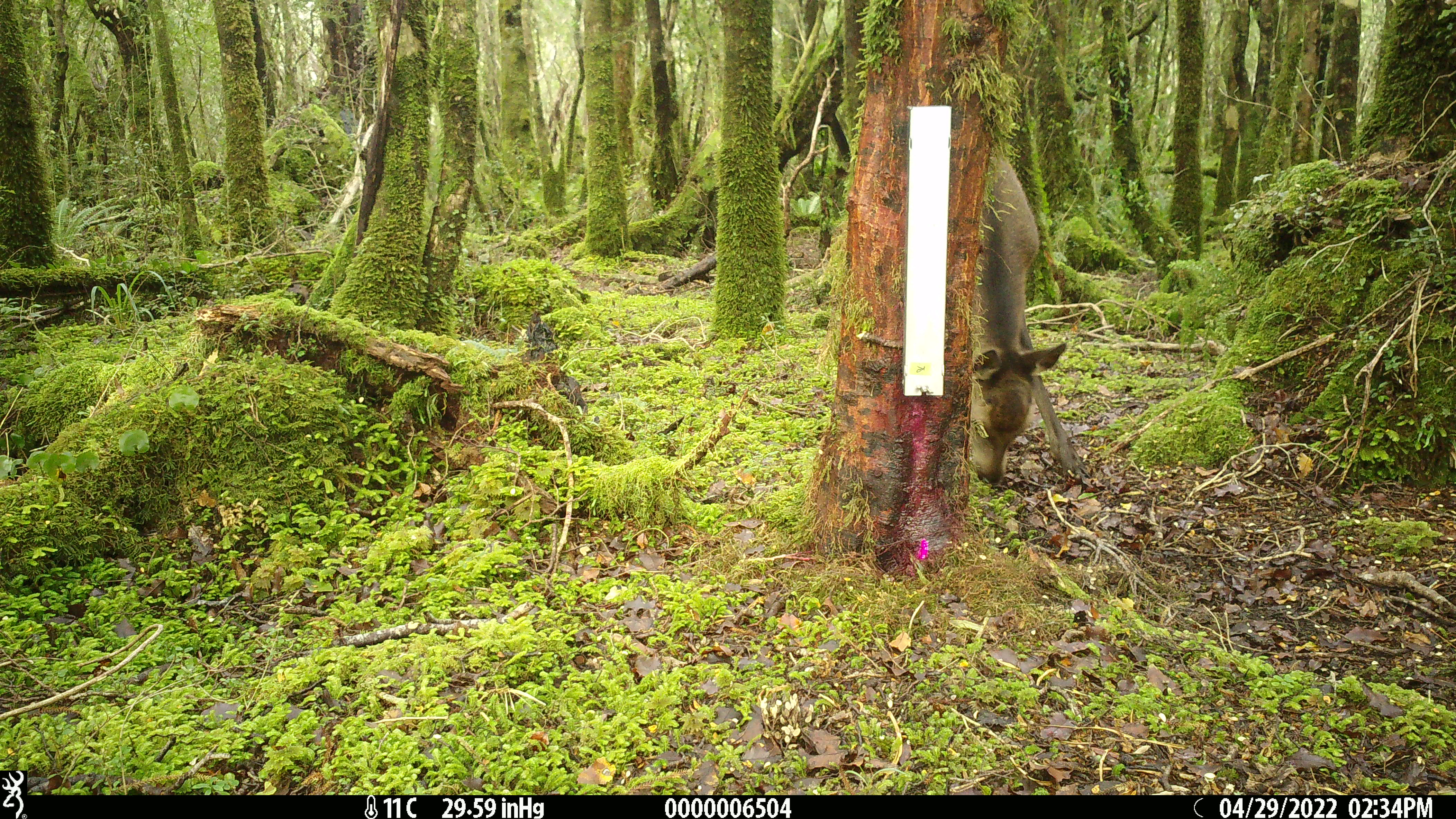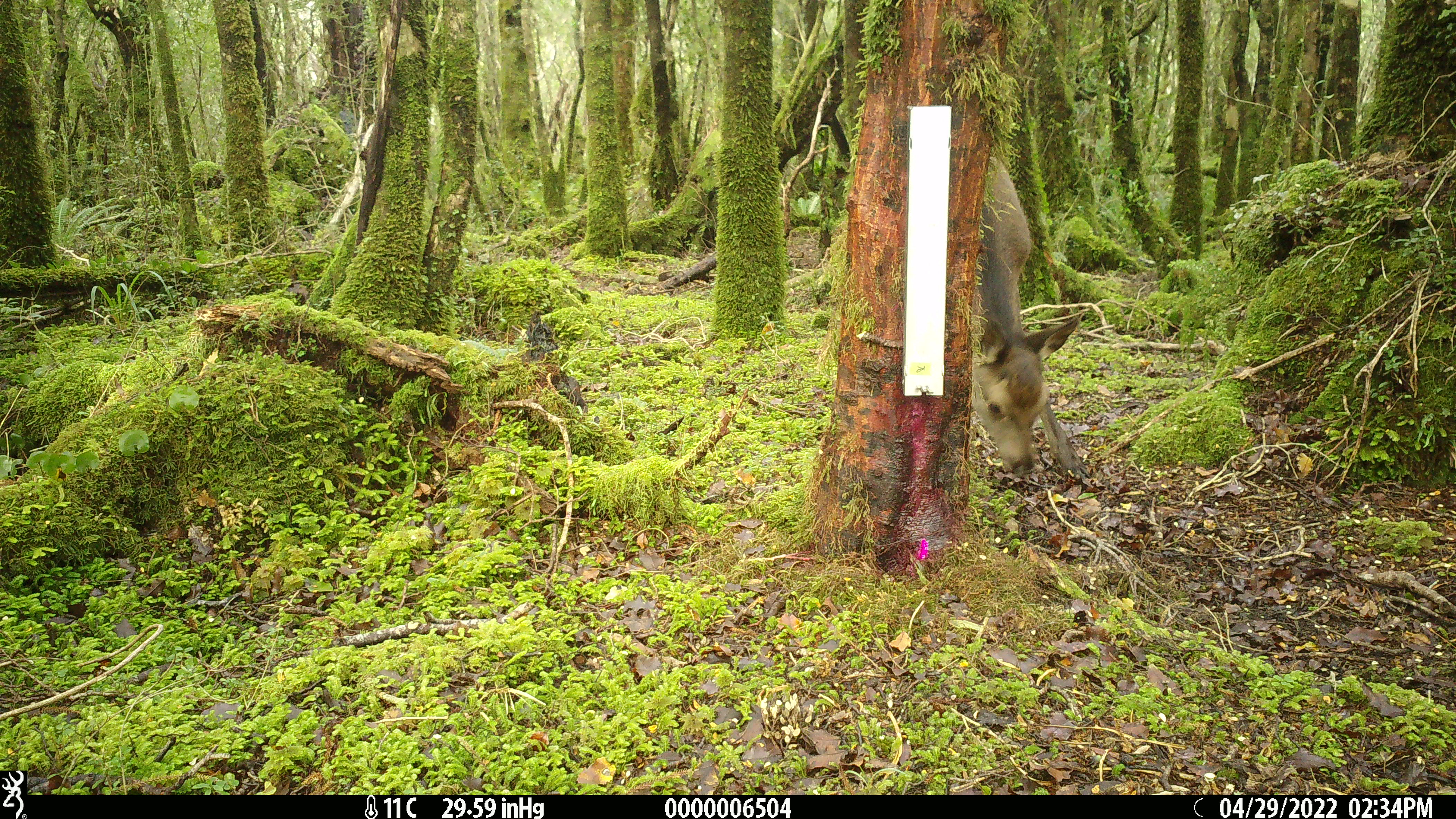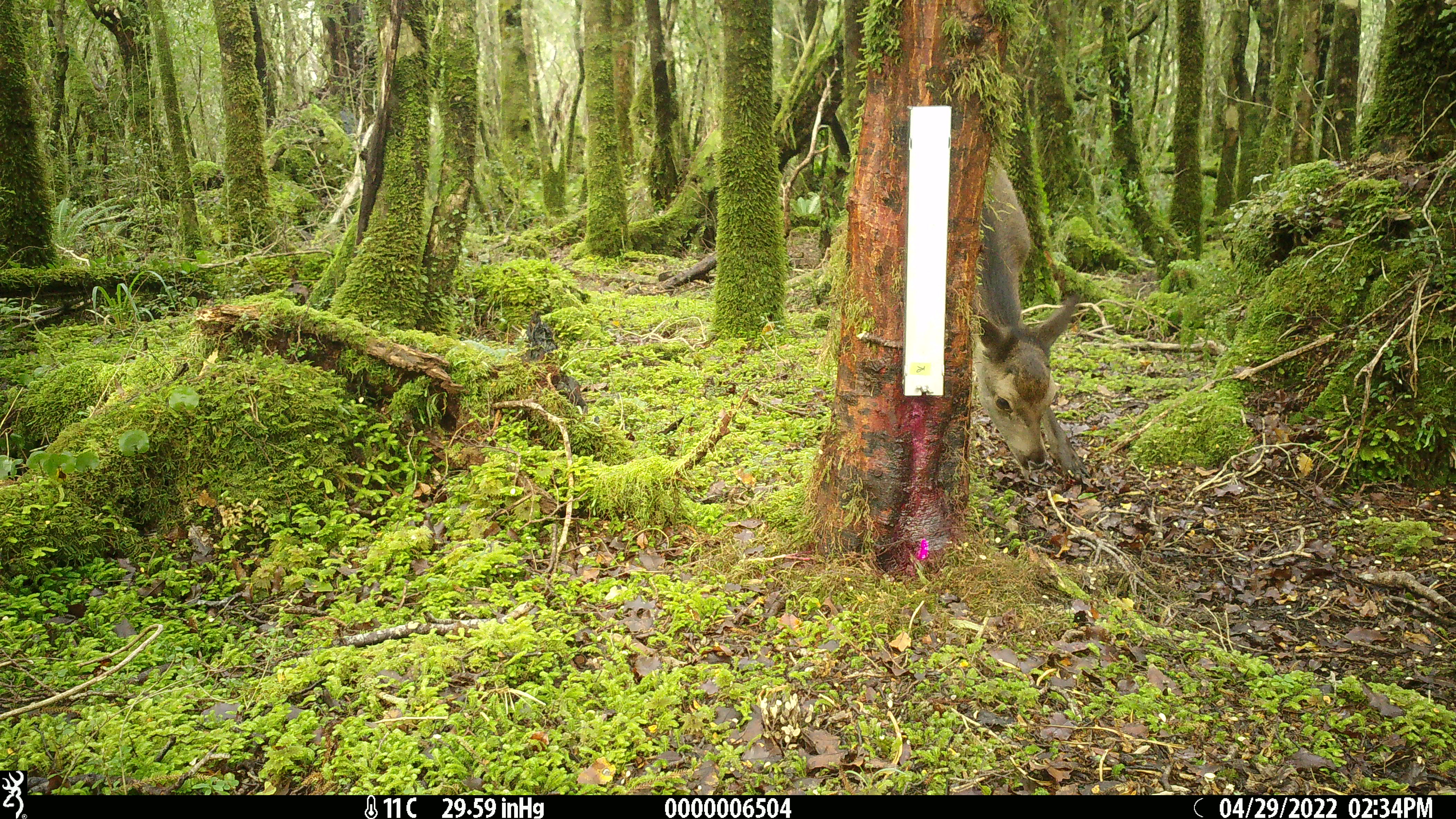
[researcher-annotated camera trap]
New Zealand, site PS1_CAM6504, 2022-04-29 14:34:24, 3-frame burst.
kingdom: Animalia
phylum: Chordata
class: Mammalia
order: Artiodactyla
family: Cervidae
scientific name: Cervidae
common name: deer